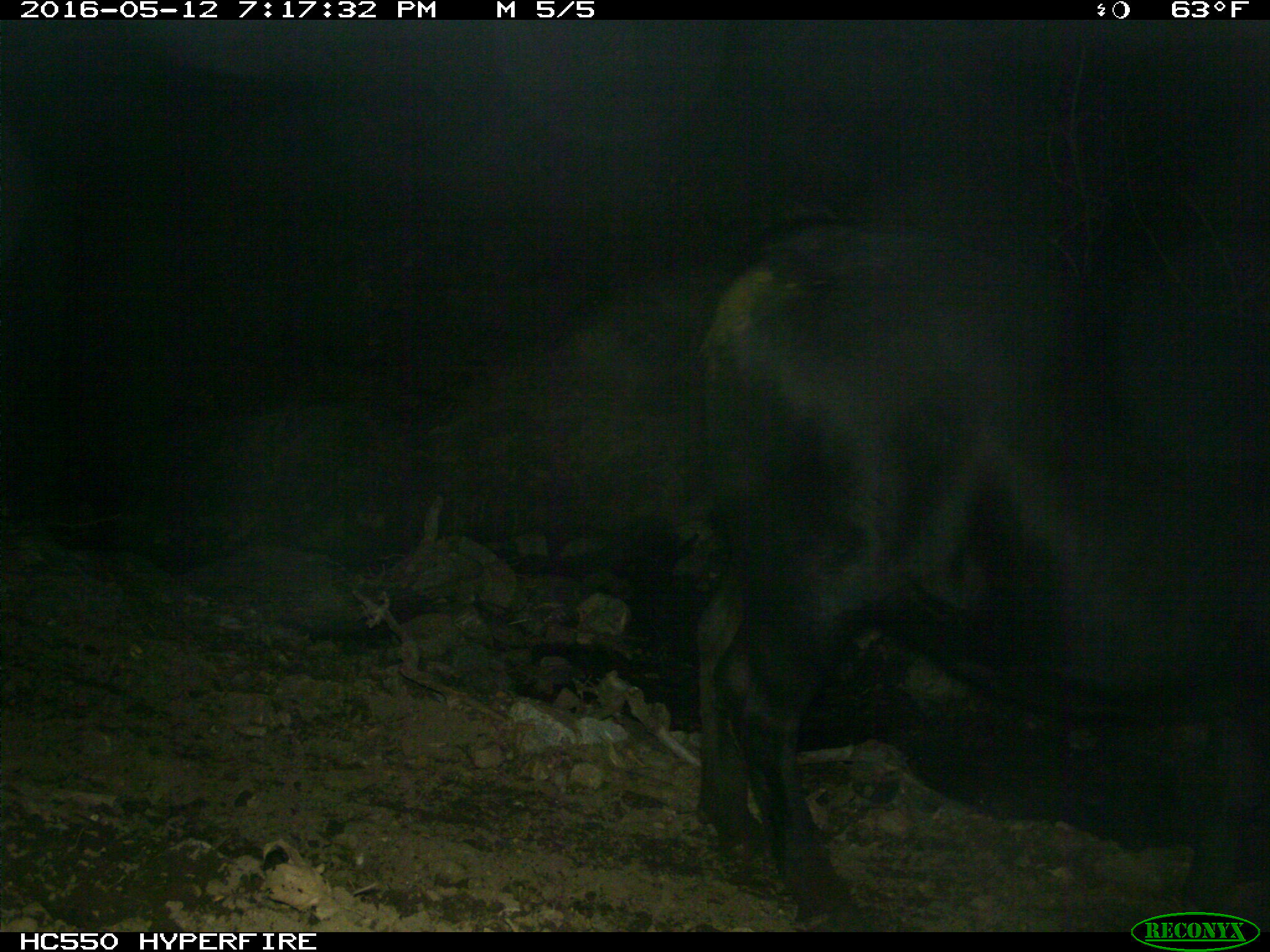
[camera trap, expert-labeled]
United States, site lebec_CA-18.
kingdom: Animalia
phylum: Chordata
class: Mammalia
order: Artiodactyla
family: Bovidae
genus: Bos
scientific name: Bos taurus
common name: domestic cow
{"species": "Bos taurus (domestic cow)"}